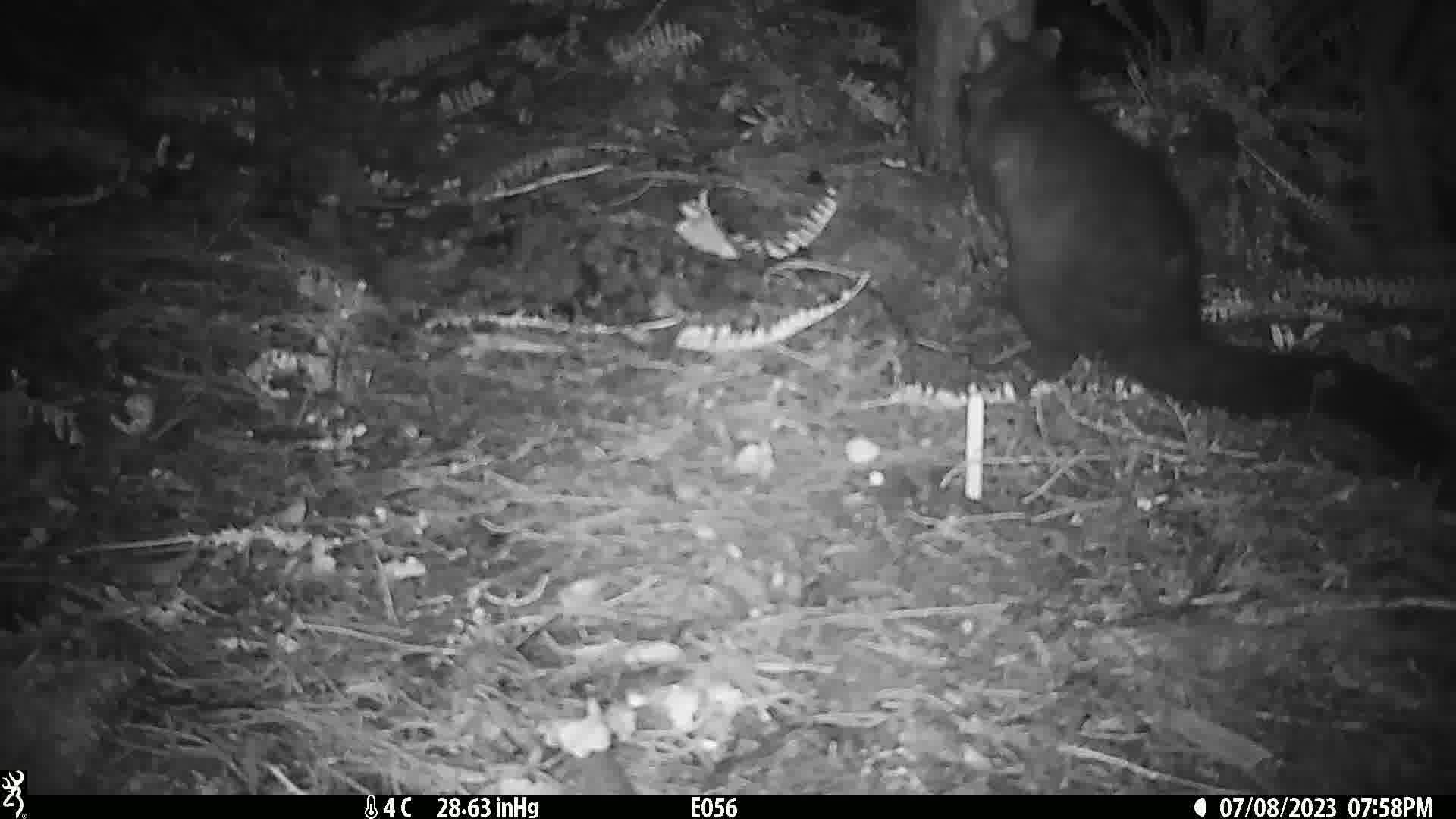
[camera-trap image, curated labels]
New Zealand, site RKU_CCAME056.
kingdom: Animalia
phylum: Chordata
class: Mammalia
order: Diprotodontia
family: Phalangeridae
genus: Trichosurus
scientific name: Trichosurus vulpecula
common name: common brushtail possum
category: possum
Possum (common brushtail possum) (Trichosurus vulpecula).